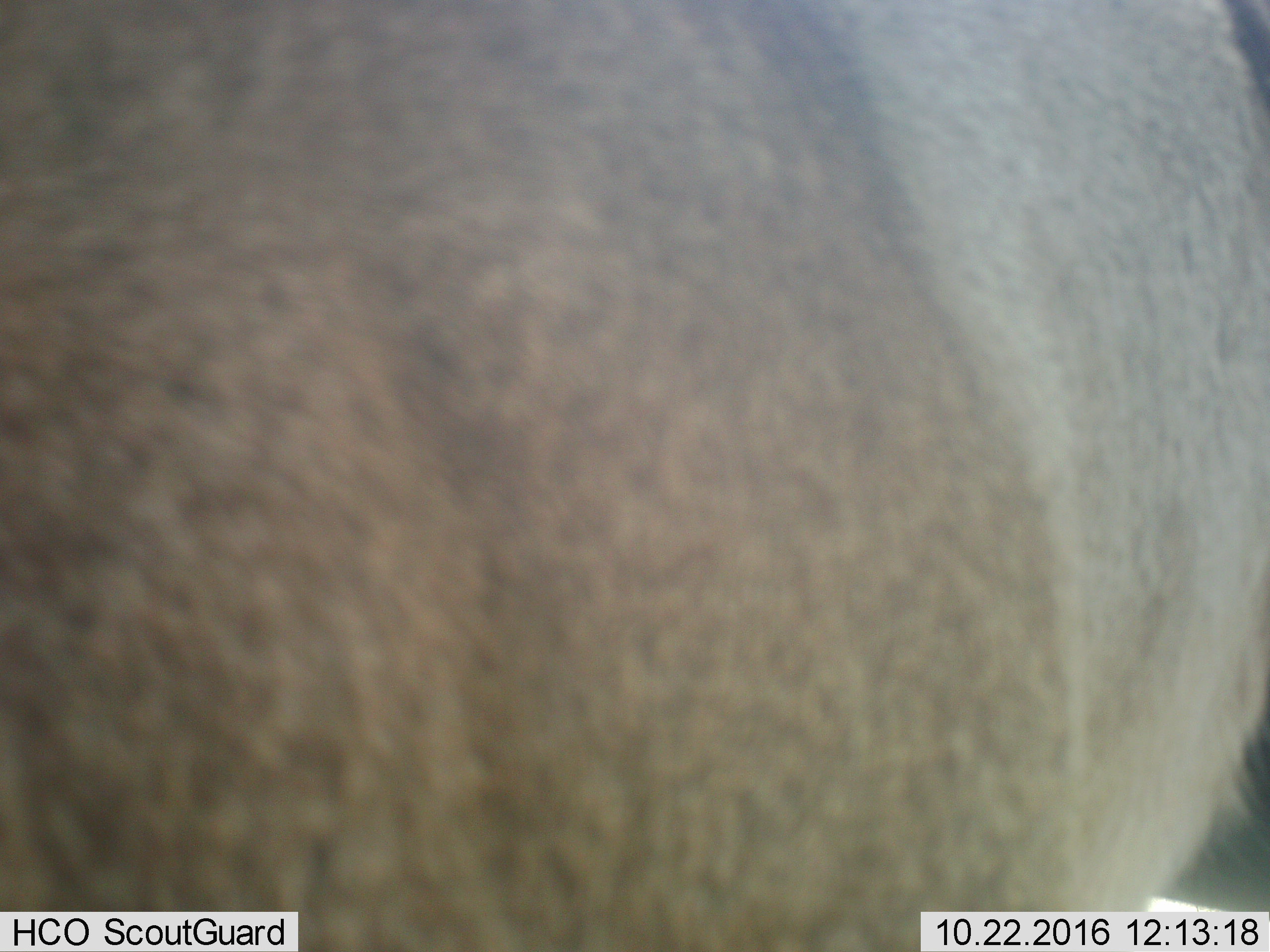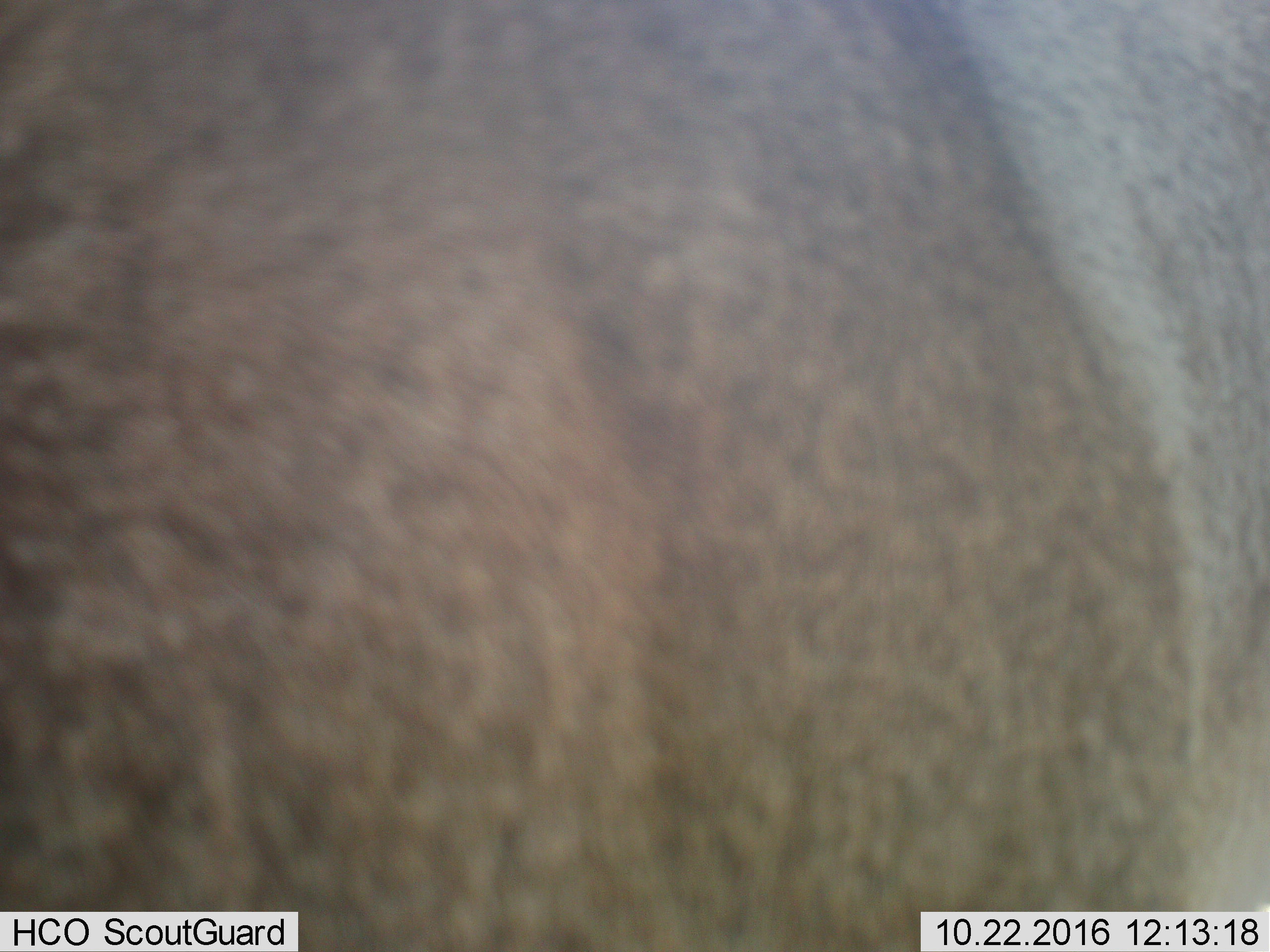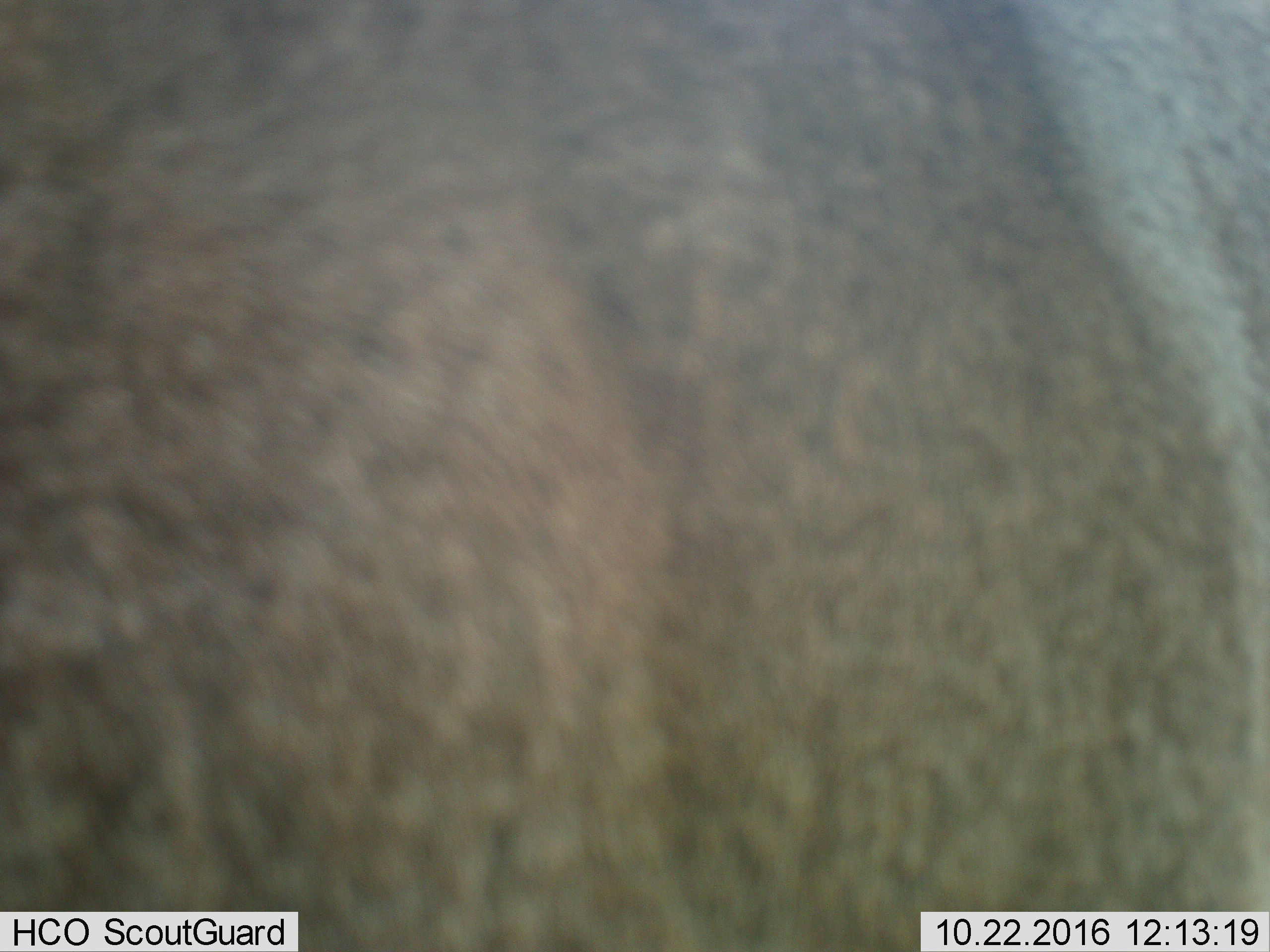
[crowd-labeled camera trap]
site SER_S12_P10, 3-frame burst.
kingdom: Animalia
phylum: Chordata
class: Mammalia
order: Artiodactyla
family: Bovidae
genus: Connochaetes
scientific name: Connochaetes taurinus taurinus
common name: blue wildebeest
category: wildebeestblue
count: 1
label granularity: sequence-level